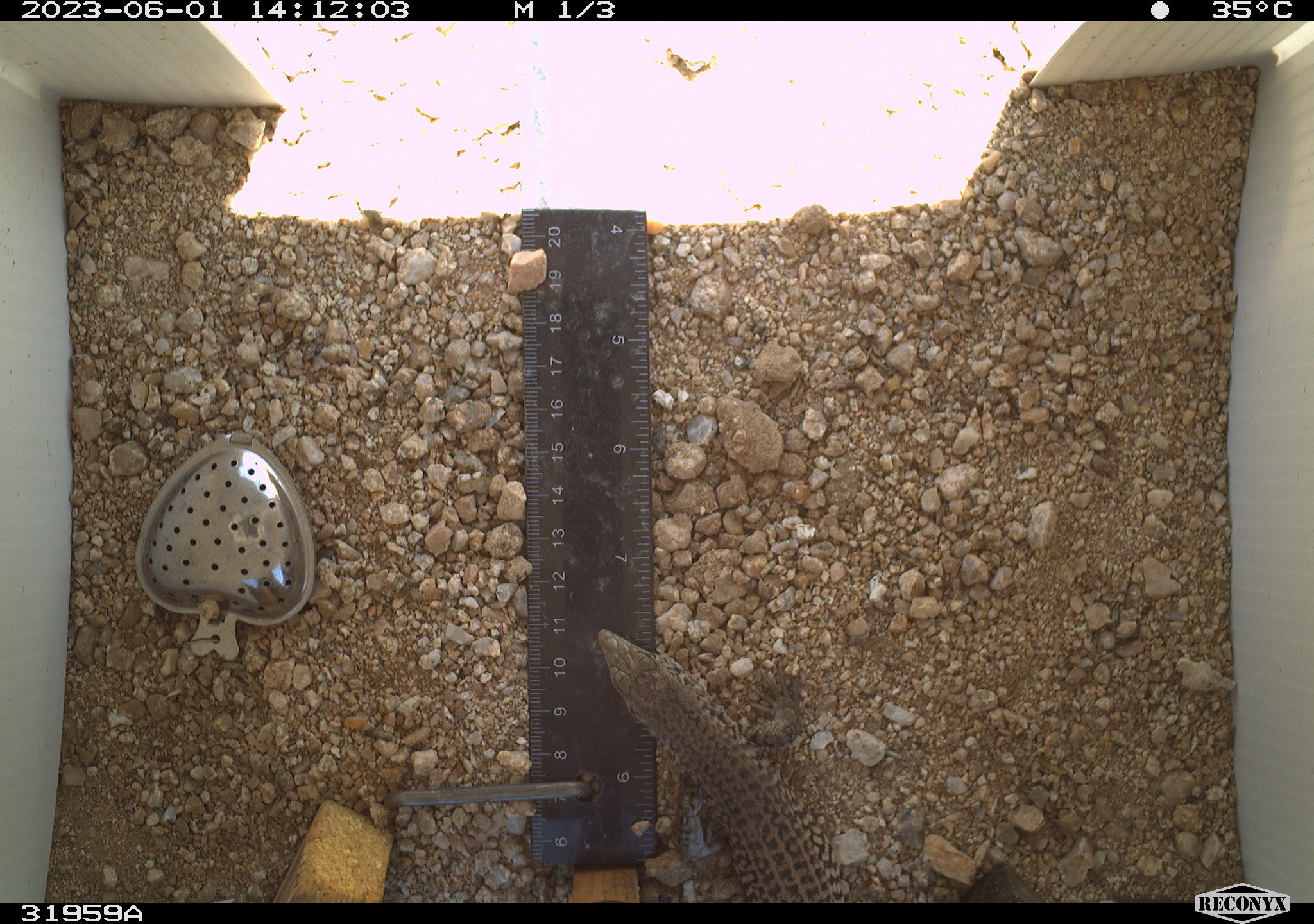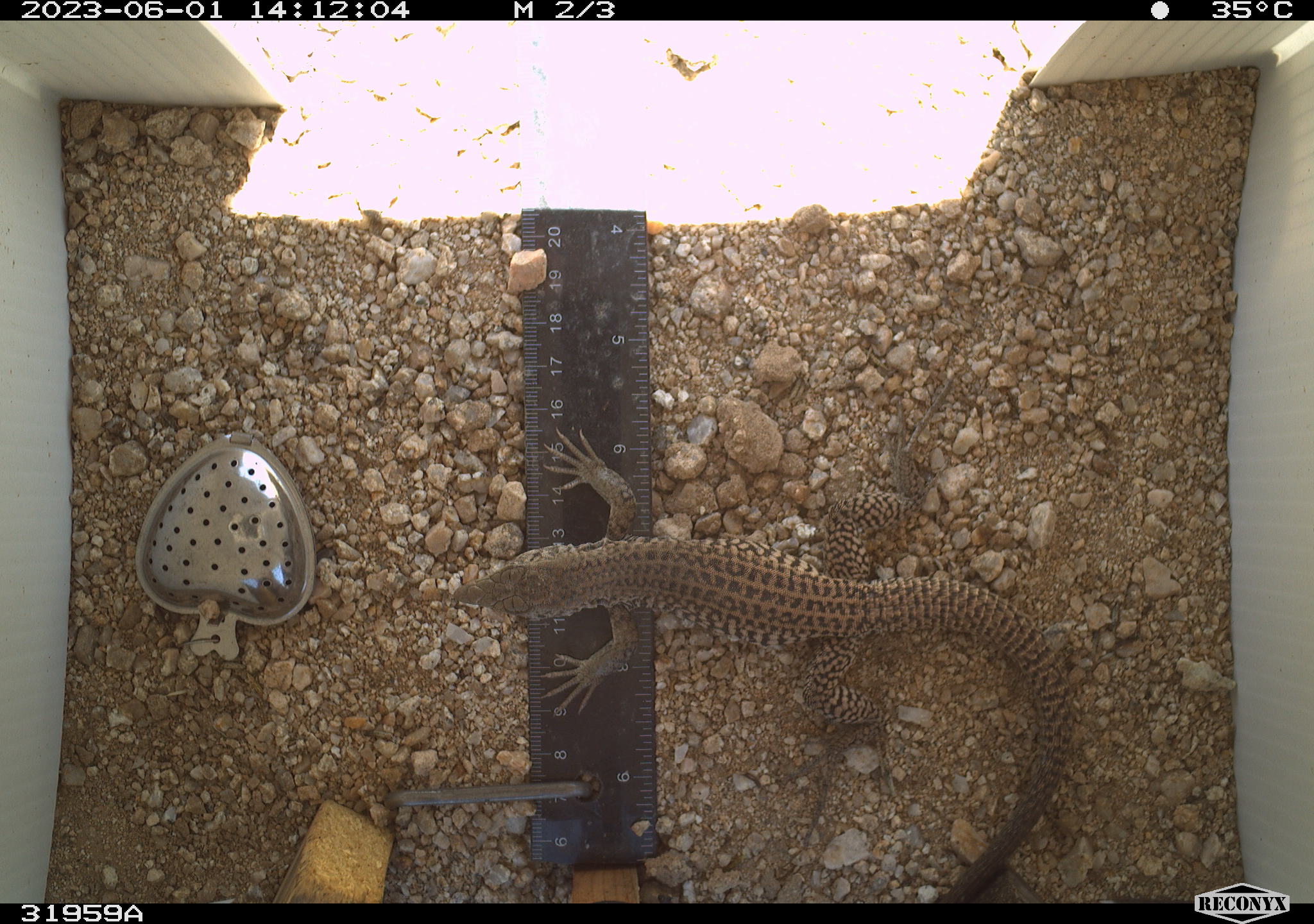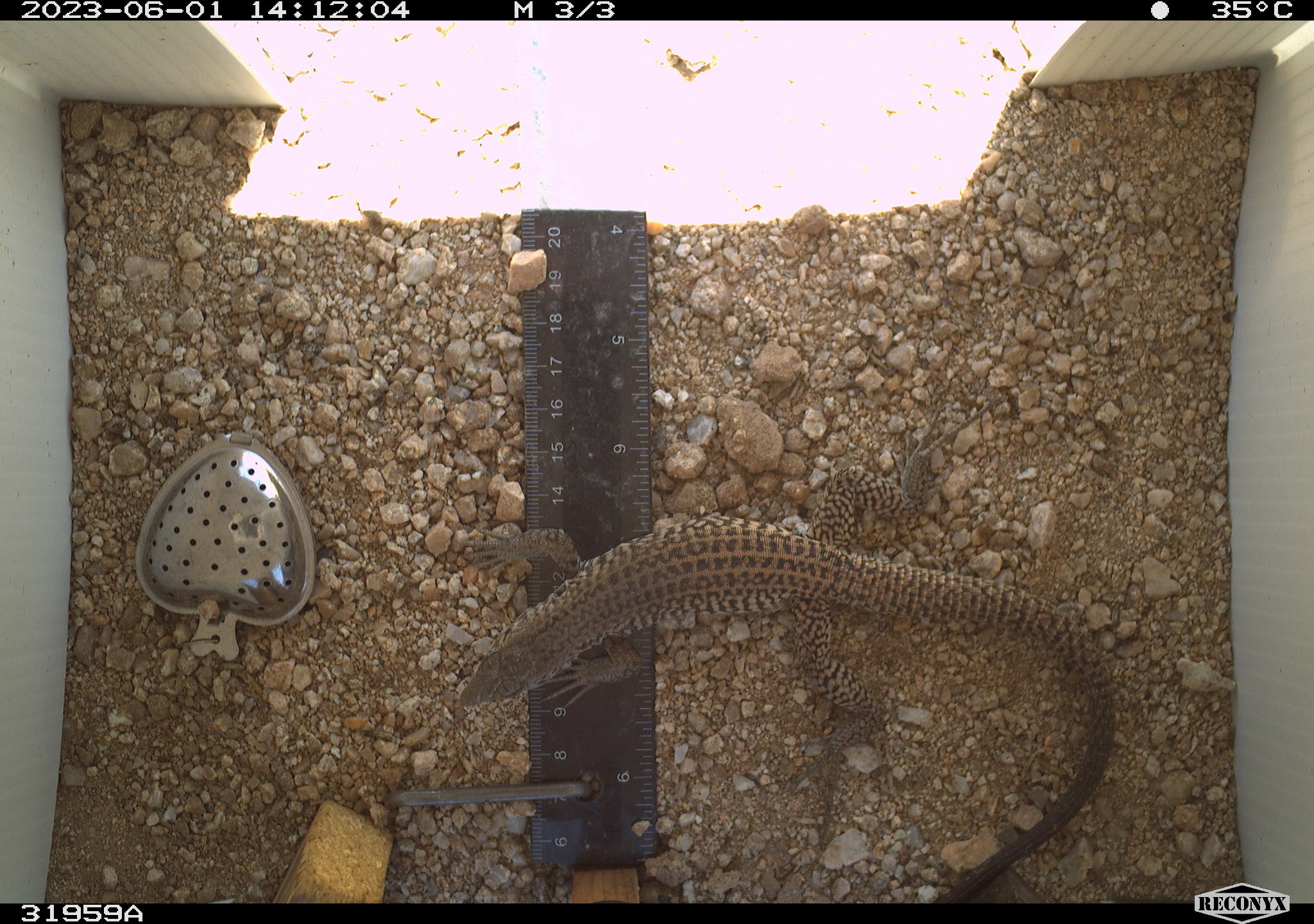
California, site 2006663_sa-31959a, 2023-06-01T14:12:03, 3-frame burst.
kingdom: Animalia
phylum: Chordata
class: Reptilia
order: Squamata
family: Teiidae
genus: Aspidoscelis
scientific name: Aspidoscelis tigris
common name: western whiptail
Western whiptail (Aspidoscelis tigris).